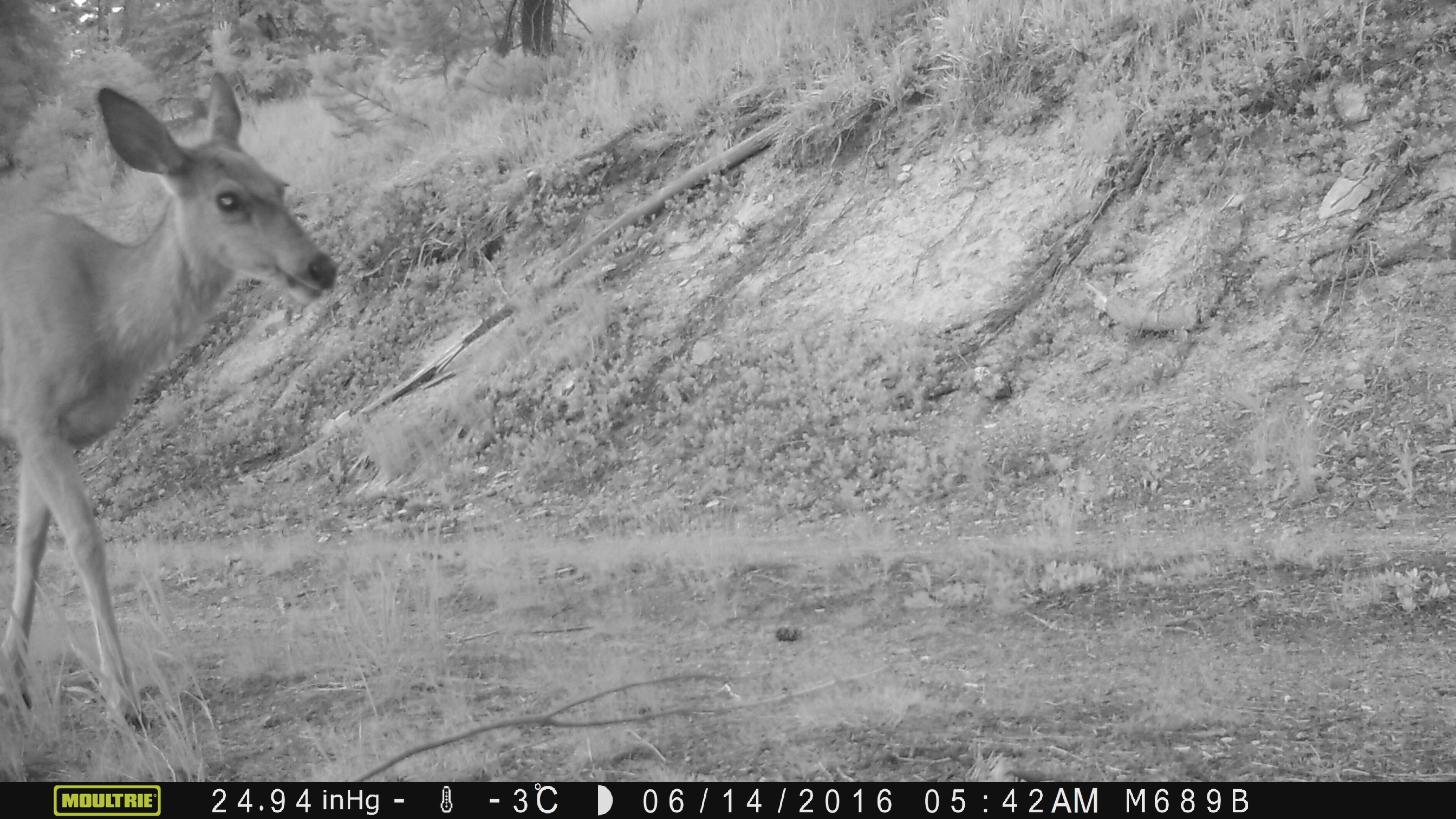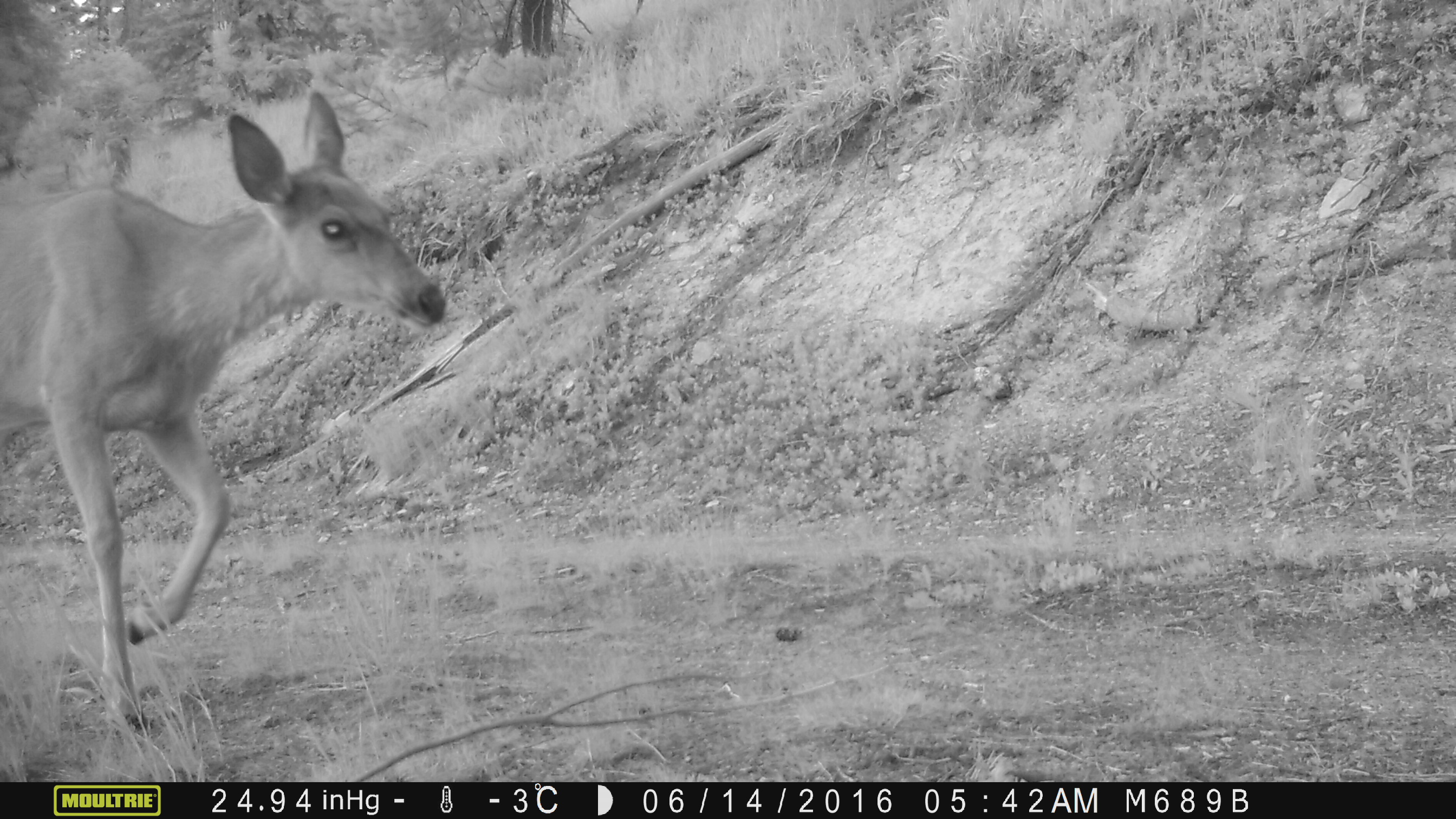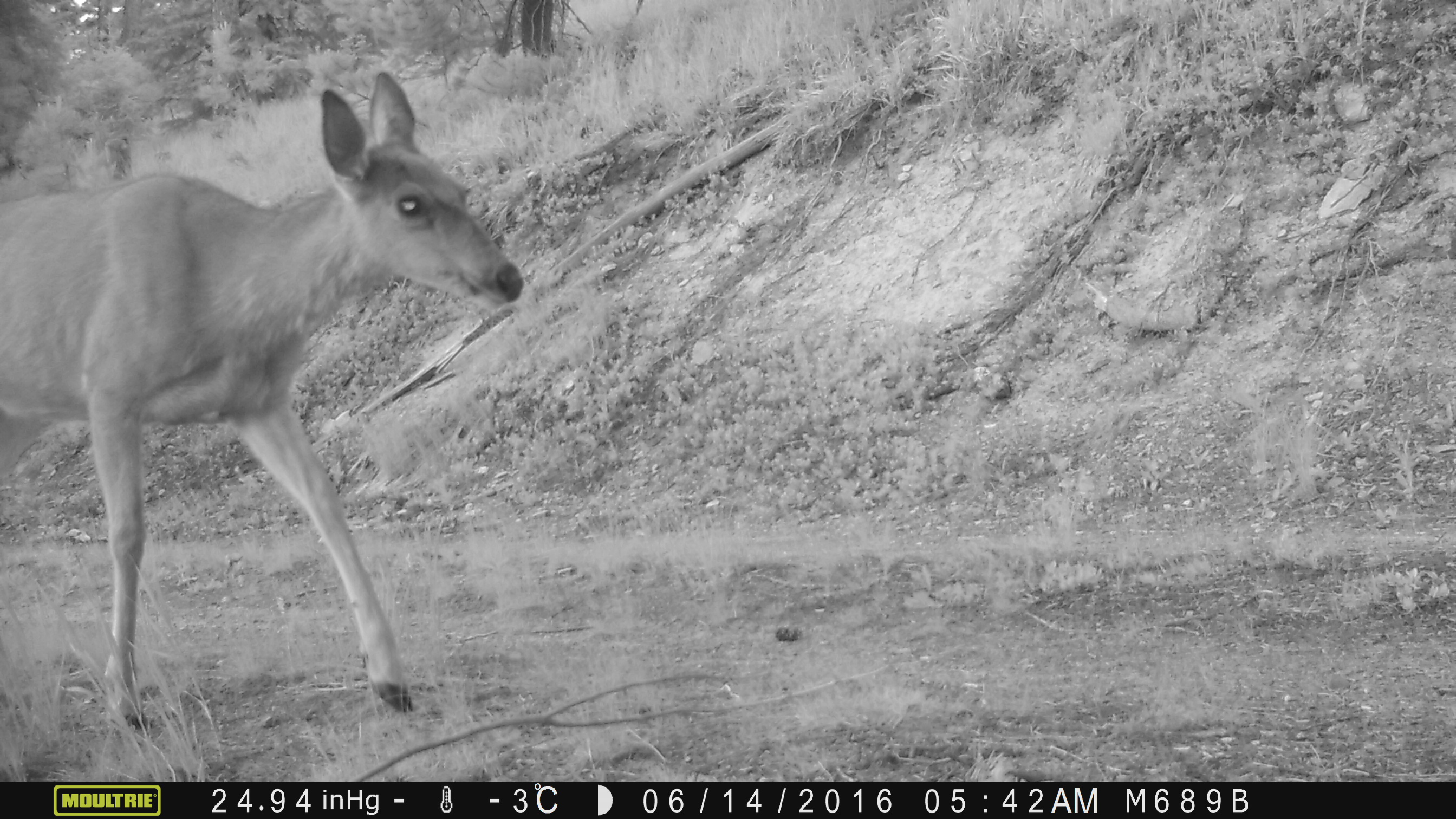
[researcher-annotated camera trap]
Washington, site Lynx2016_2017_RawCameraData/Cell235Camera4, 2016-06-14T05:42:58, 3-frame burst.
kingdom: Animalia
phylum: Chordata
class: Mammalia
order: Artiodactyla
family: Cervidae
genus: Odocoileus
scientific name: Odocoileus hemionus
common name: mule deer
Odocoileus hemionus (mule deer). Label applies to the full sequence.